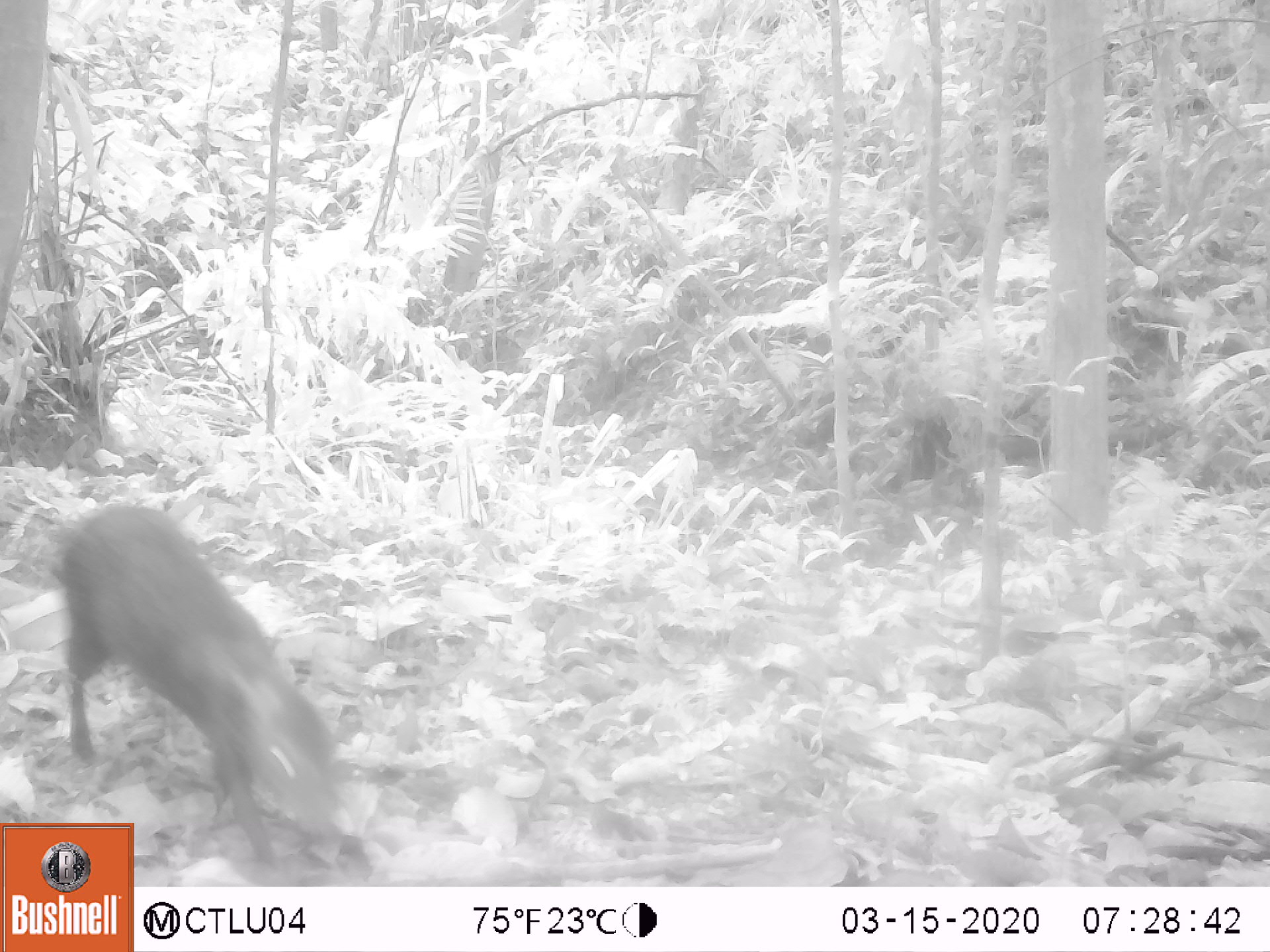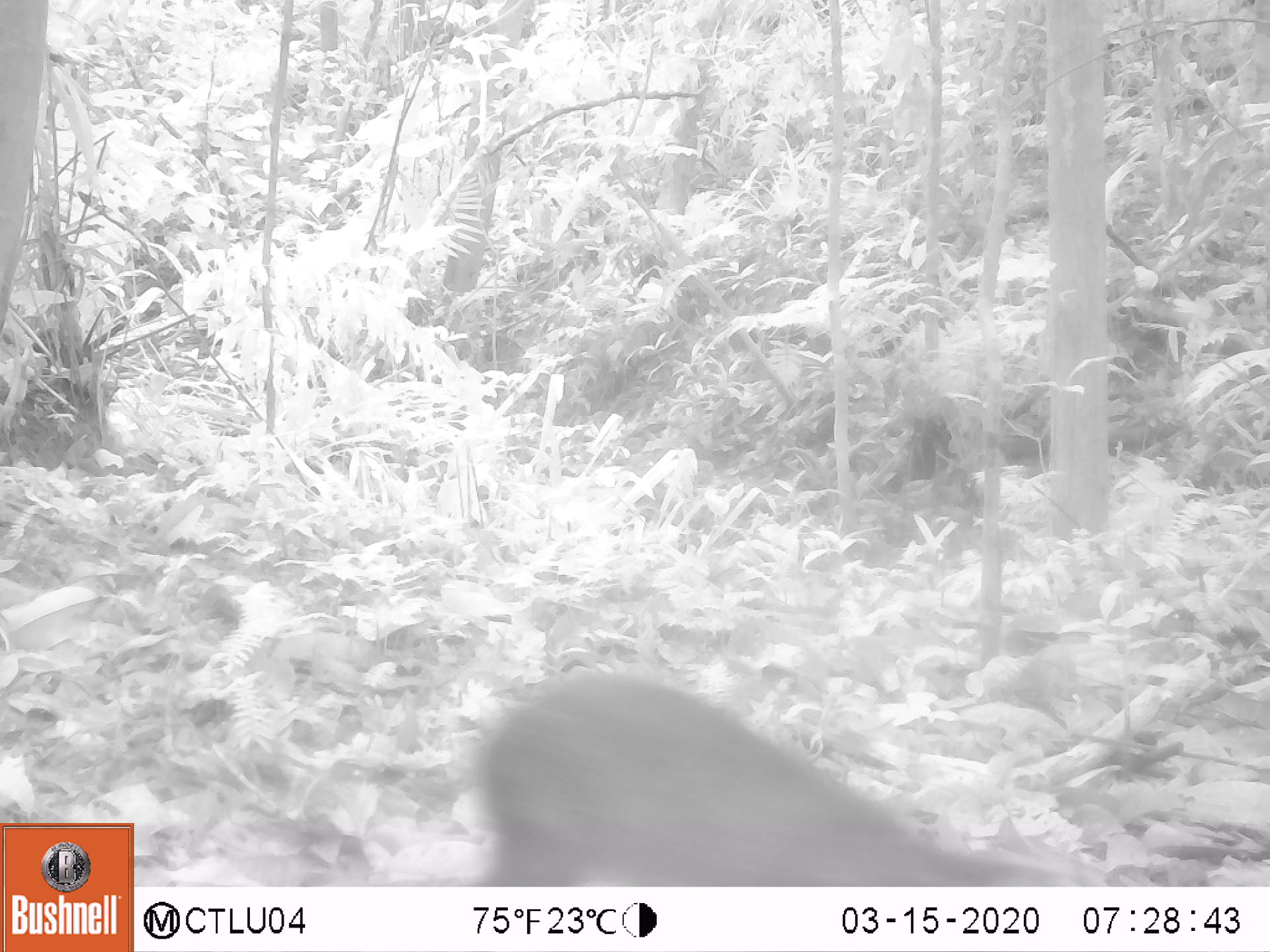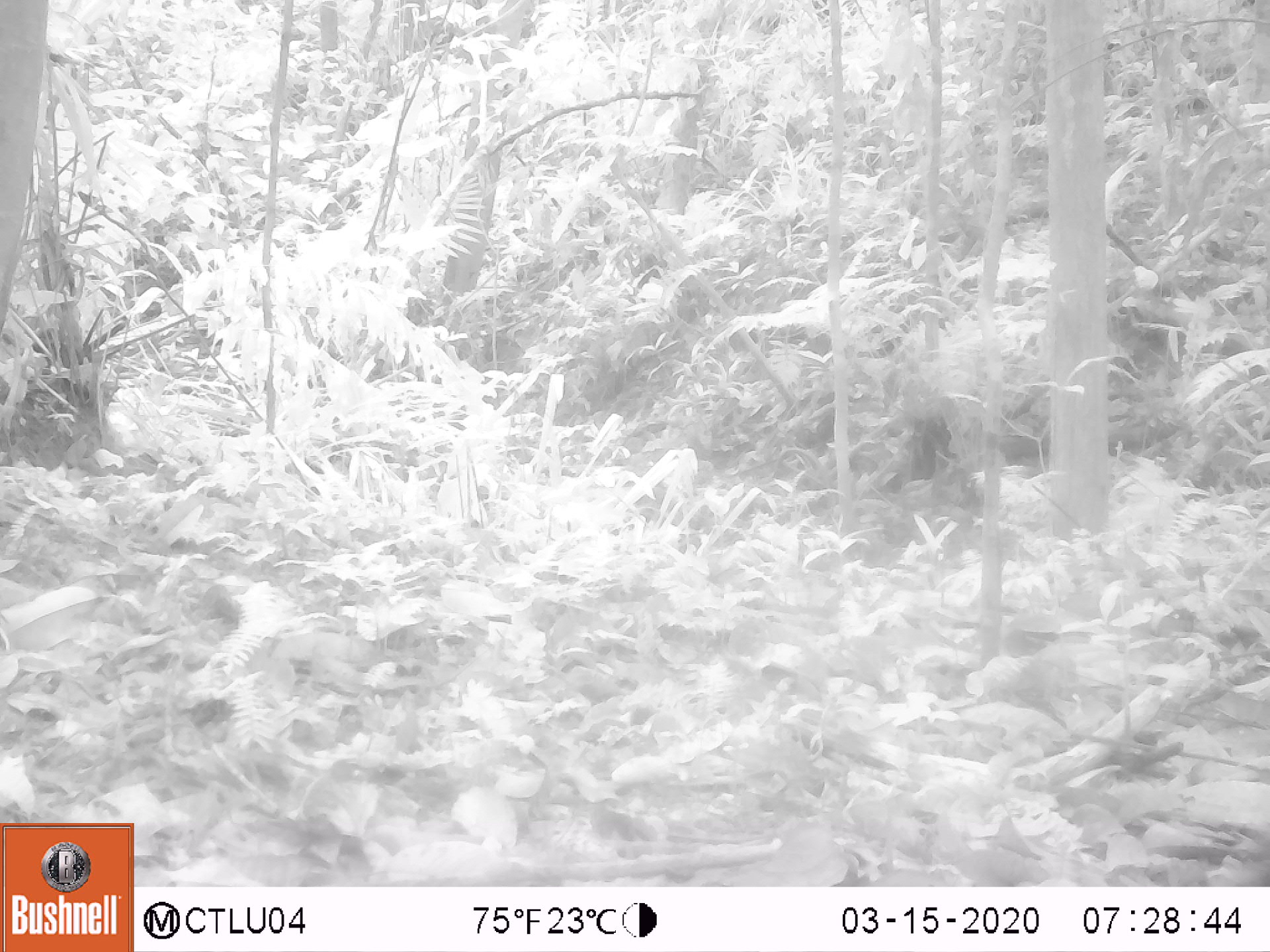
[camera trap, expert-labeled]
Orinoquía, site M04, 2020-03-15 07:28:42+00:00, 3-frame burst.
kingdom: Animalia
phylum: Chordata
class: Mammalia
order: Rodentia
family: Dasyproctidae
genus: Dasyprocta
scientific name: Dasyprocta fuliginosa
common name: black agouti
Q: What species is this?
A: Black agouti (Dasyprocta fuliginosa).